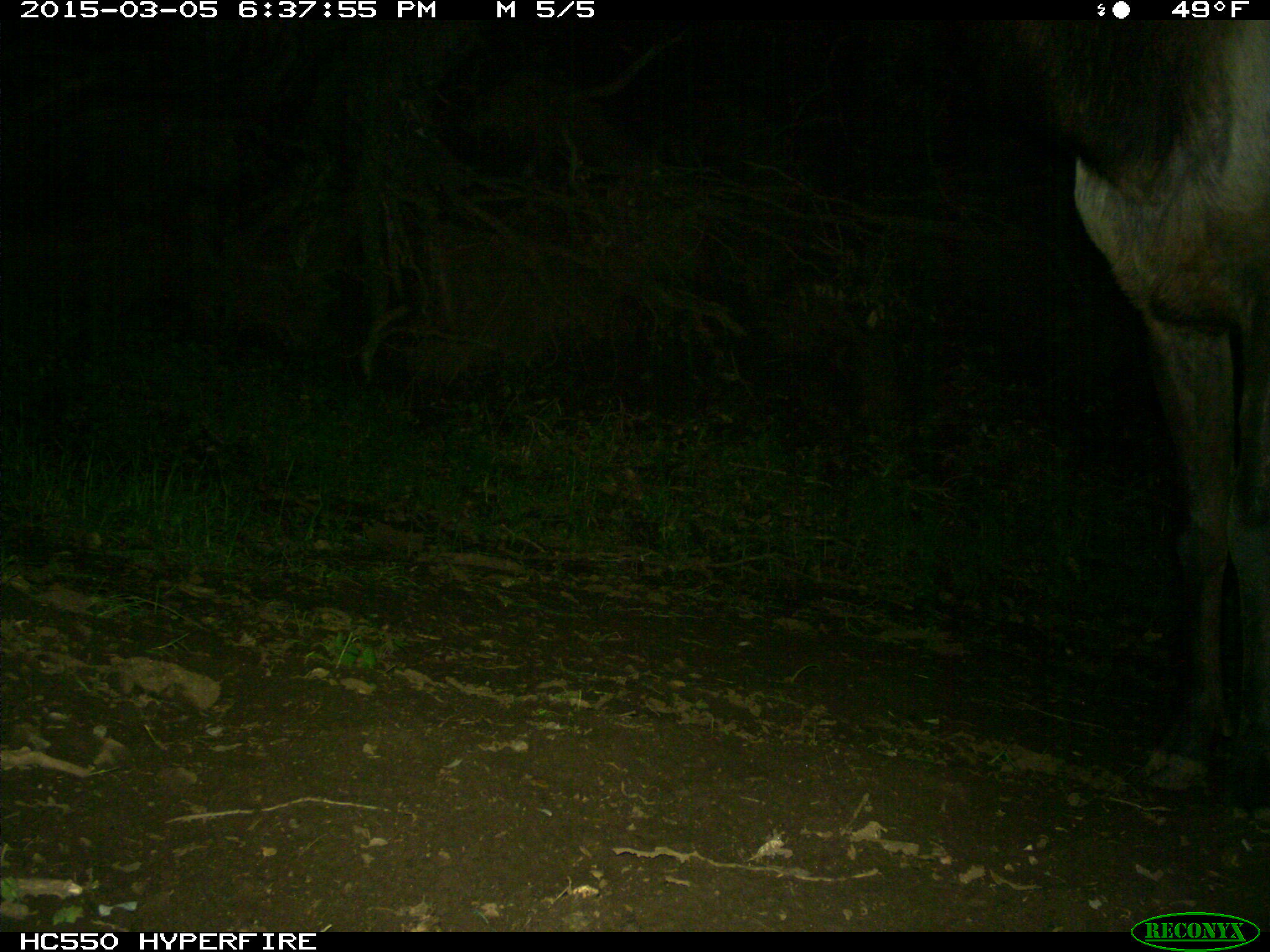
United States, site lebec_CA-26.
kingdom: Animalia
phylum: Chordata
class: Mammalia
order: Artiodactyla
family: Cervidae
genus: Cervus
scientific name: Cervus canadensis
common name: elk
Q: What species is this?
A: Cervus canadensis (elk).